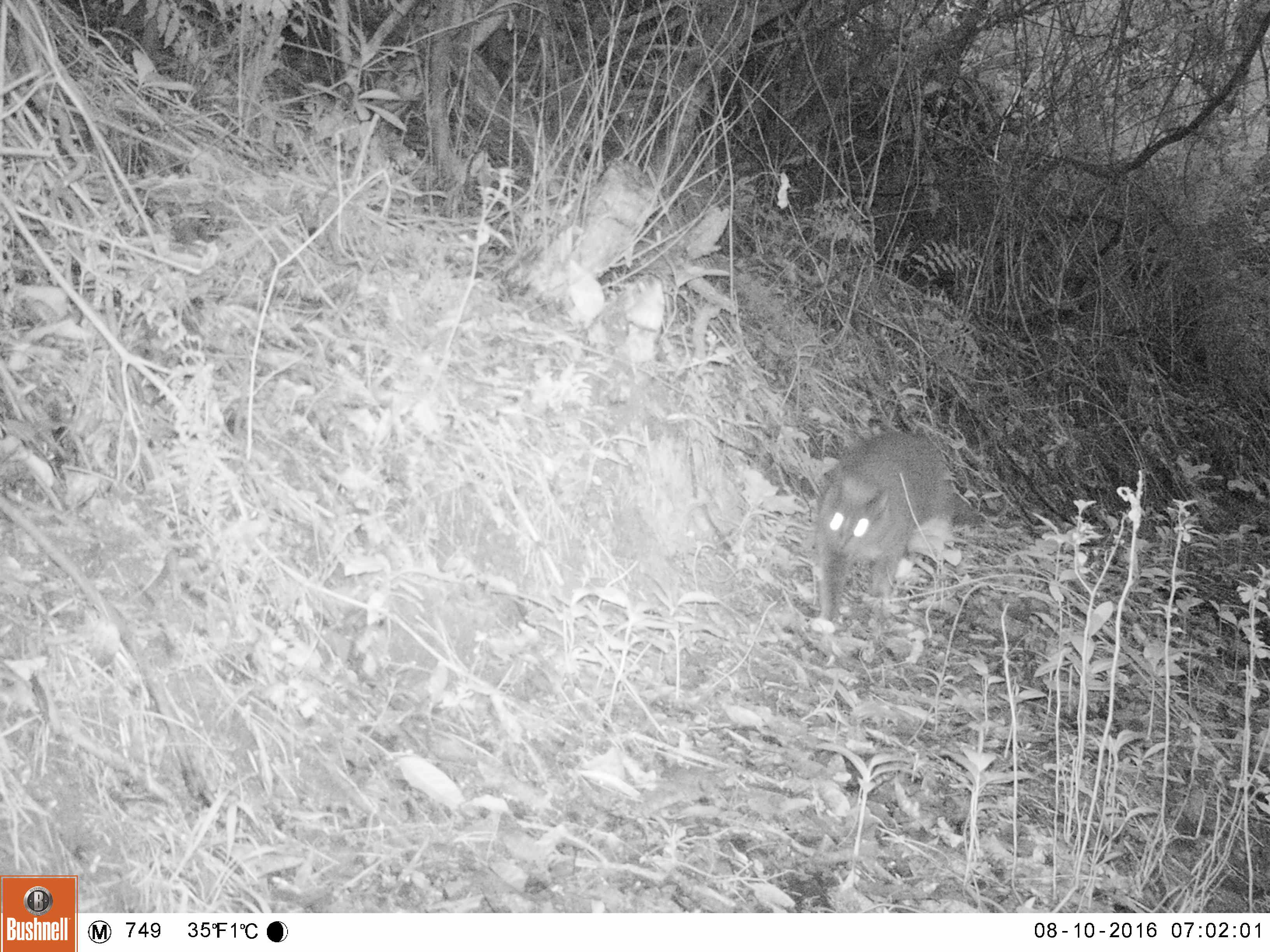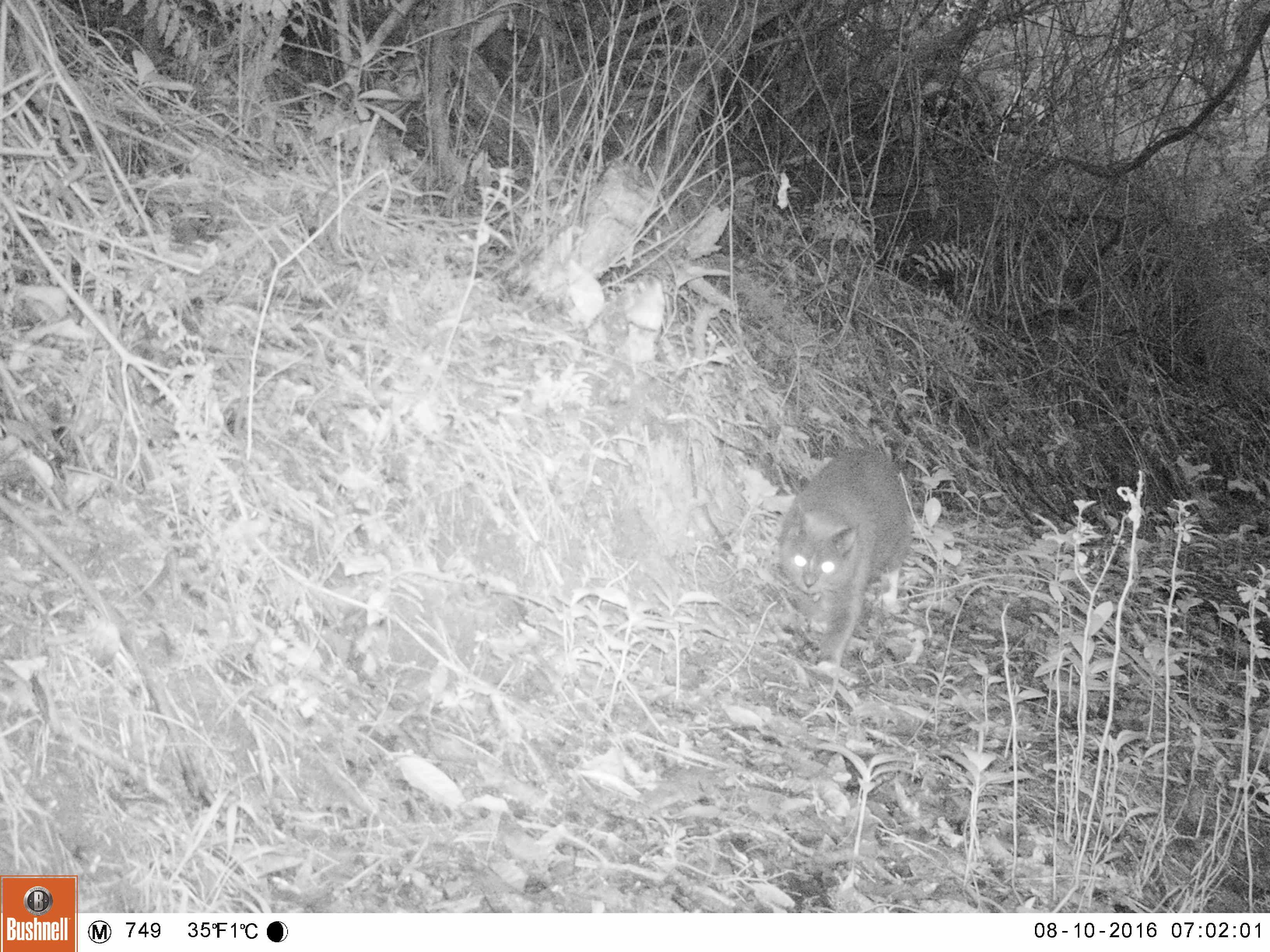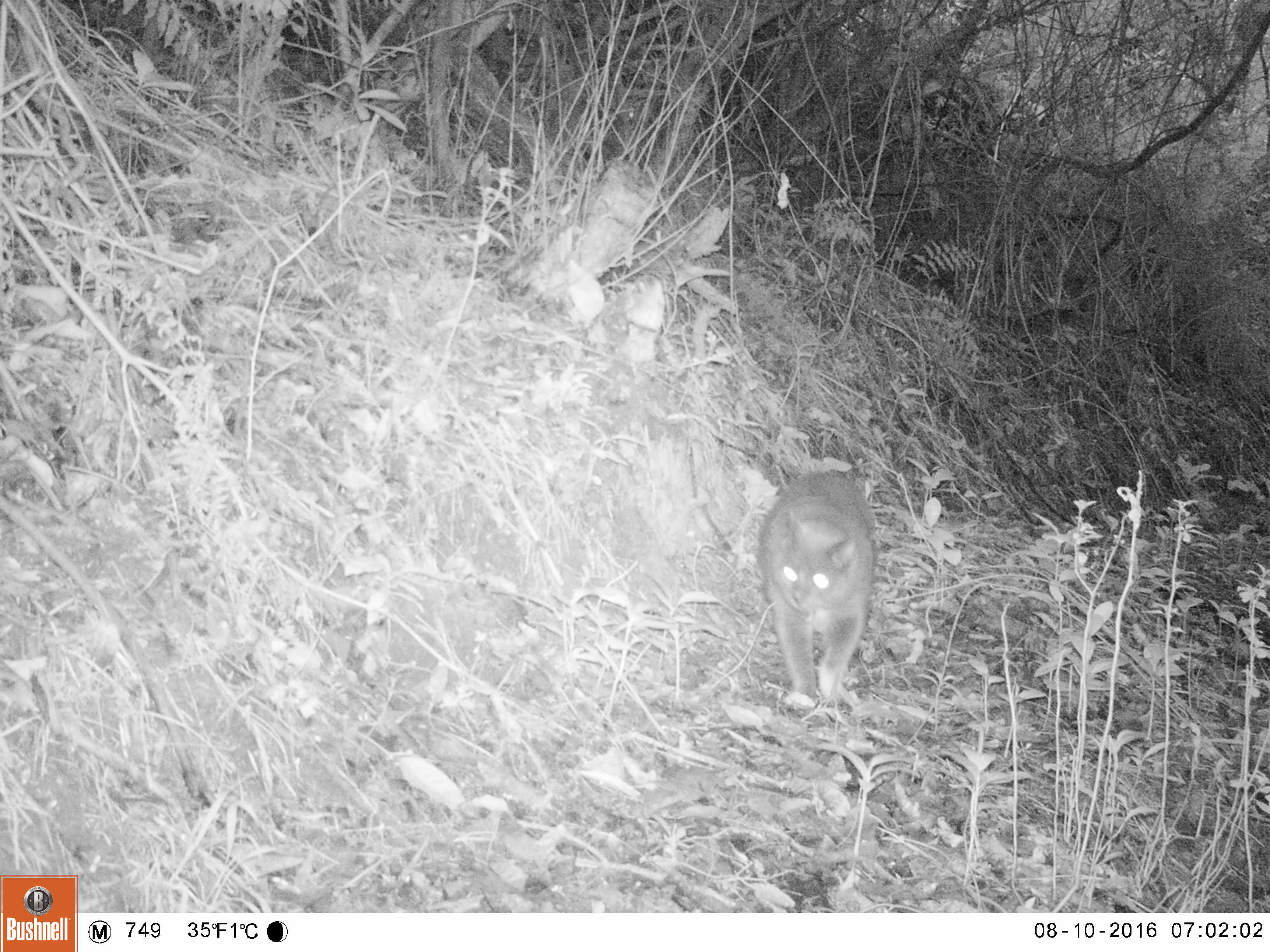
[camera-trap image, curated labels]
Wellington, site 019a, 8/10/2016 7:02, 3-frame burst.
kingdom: Animalia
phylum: Chordata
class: Mammalia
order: Carnivora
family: Felidae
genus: Felis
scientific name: Felis catus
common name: cat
Cat (Felis catus).